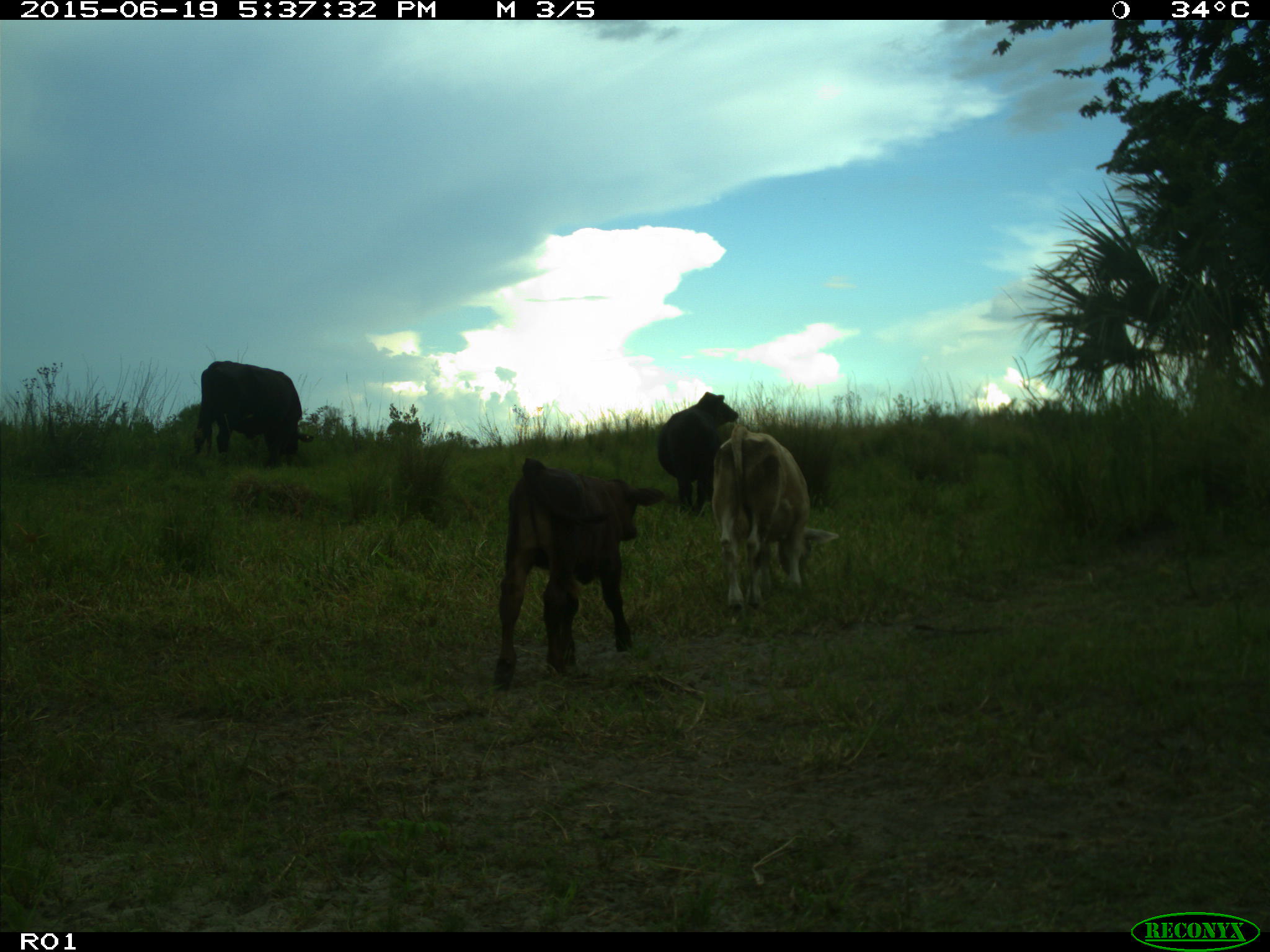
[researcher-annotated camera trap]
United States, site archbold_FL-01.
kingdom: Animalia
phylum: Chordata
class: Mammalia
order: Artiodactyla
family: Bovidae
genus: Bos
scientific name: Bos taurus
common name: domestic cow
Bos taurus (domestic cow).